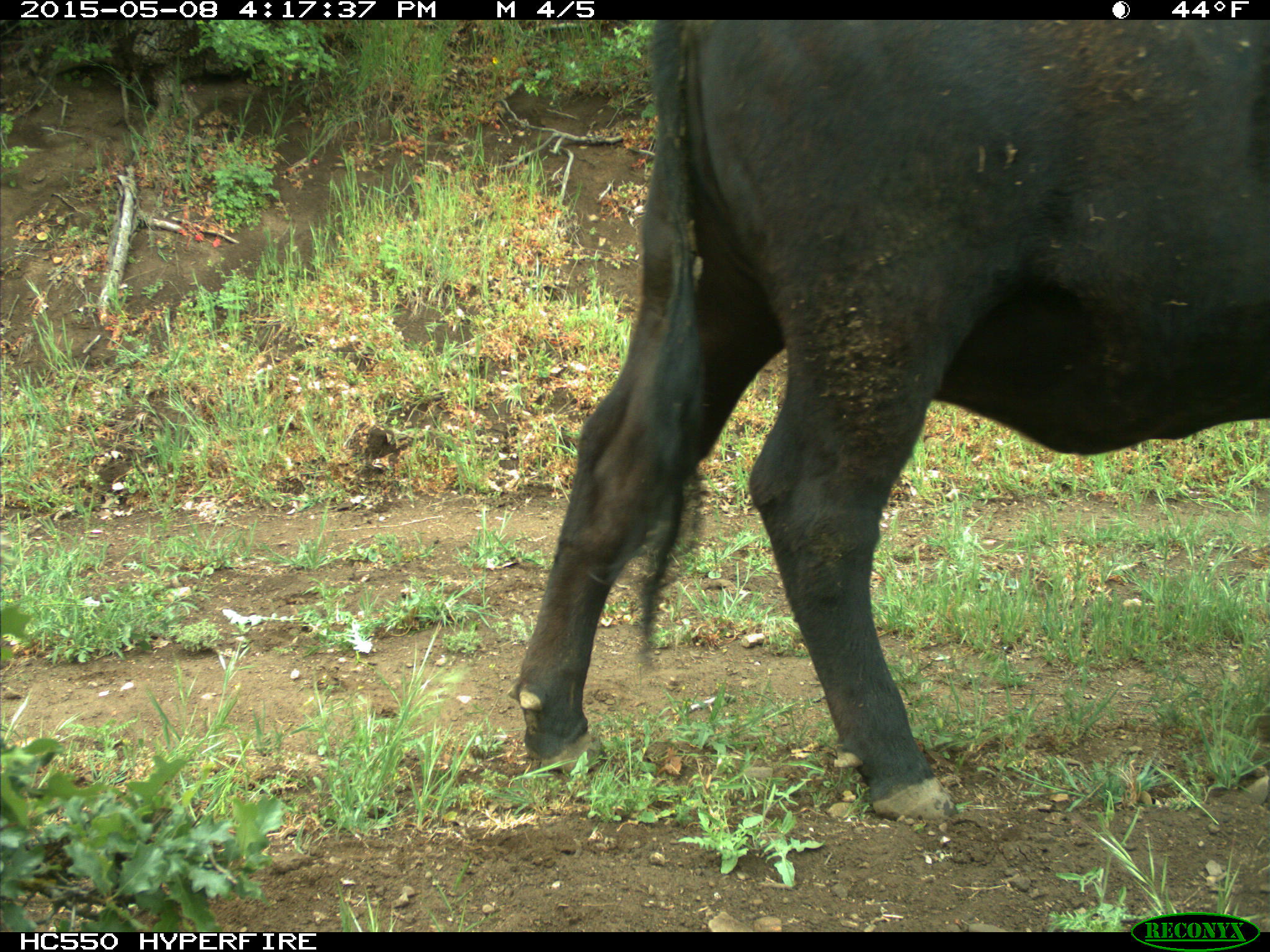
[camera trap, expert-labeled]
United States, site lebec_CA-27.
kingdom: Animalia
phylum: Chordata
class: Mammalia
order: Artiodactyla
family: Bovidae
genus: Bos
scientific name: Bos taurus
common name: domestic cow